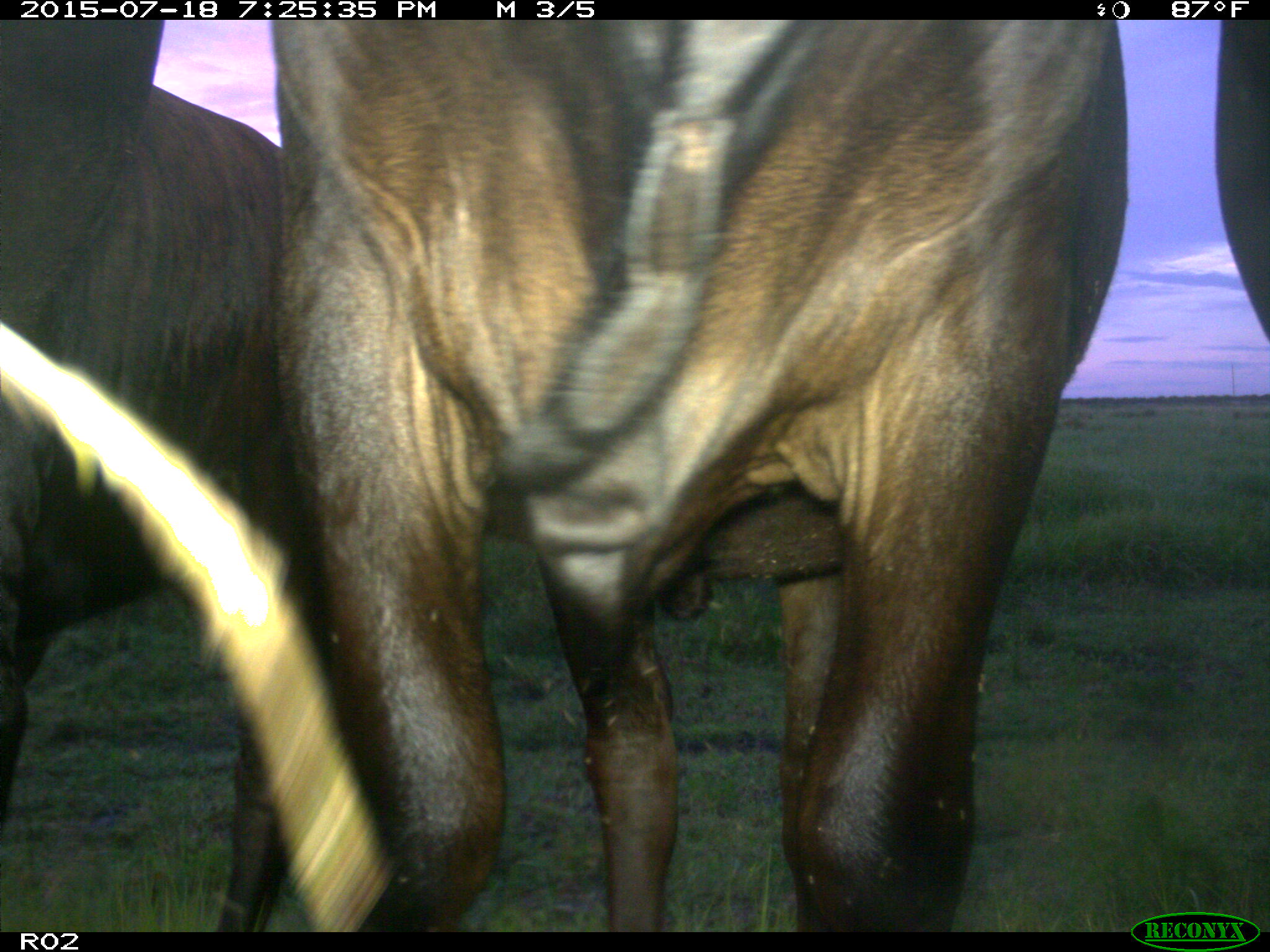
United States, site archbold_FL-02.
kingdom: Animalia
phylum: Chordata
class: Mammalia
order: Artiodactyla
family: Bovidae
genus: Bos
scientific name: Bos taurus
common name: domestic cow